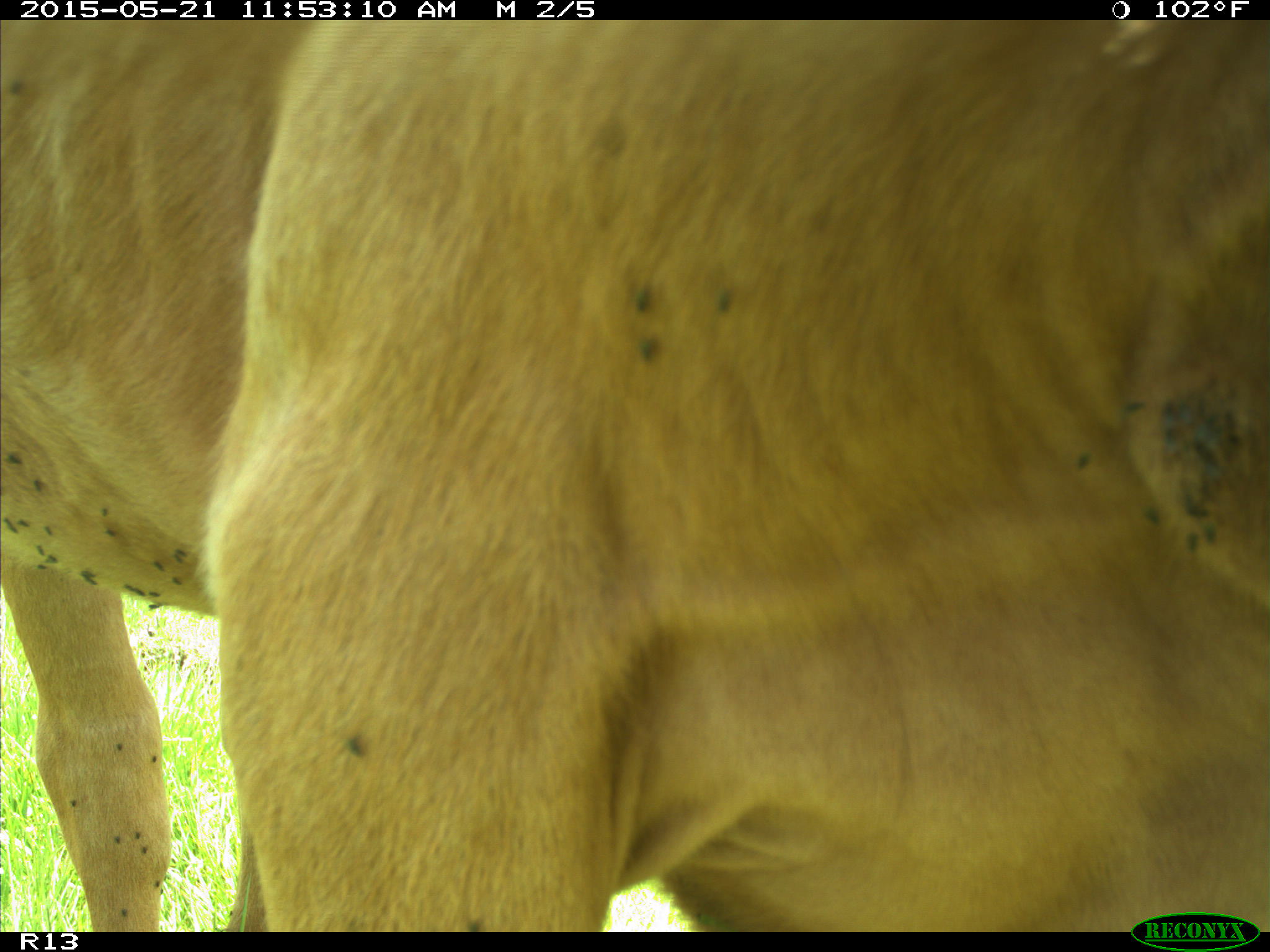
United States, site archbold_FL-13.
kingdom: Animalia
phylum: Chordata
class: Mammalia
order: Artiodactyla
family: Bovidae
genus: Bos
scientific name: Bos taurus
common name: domestic cow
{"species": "Bos taurus (domestic cow)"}